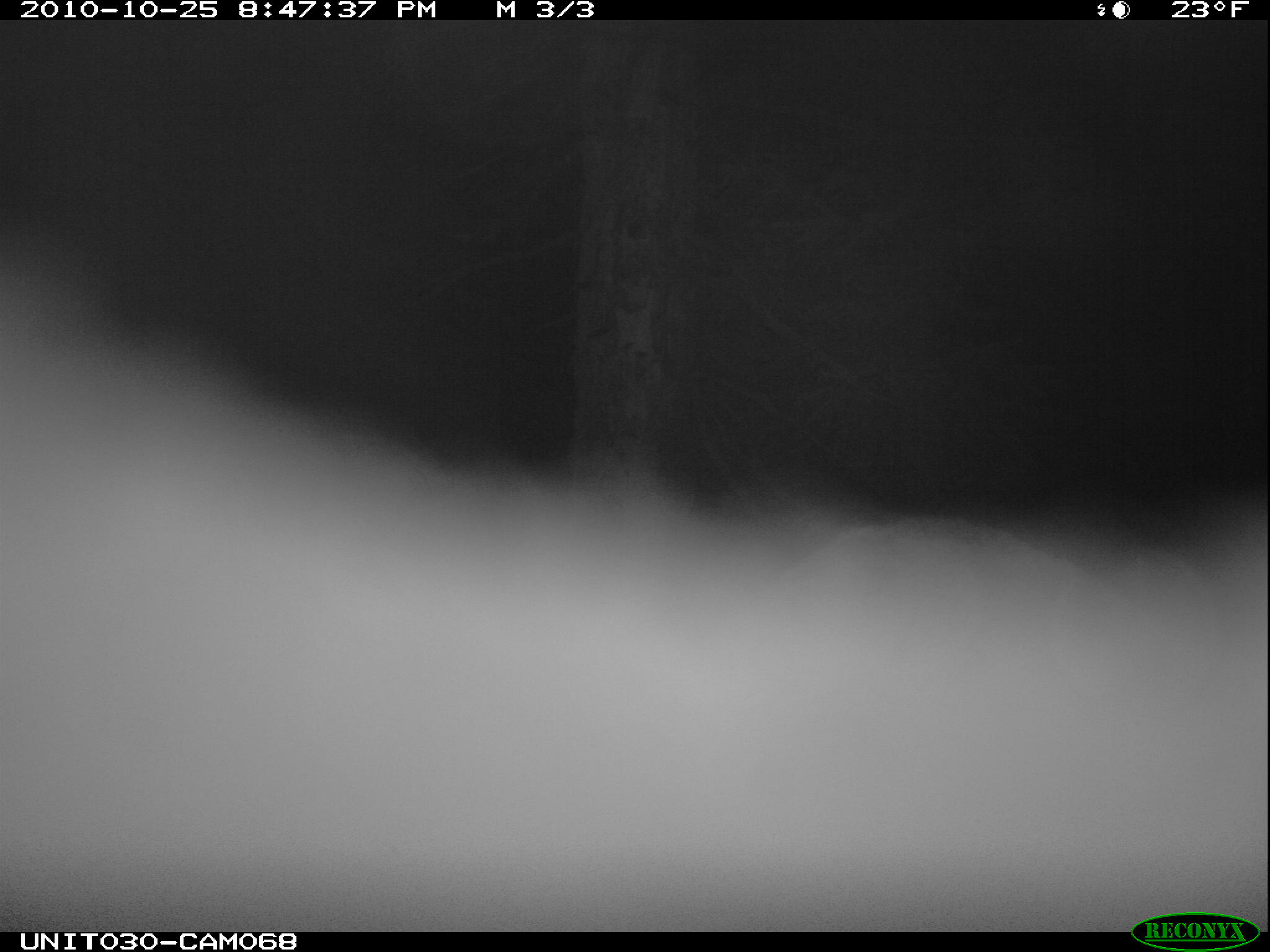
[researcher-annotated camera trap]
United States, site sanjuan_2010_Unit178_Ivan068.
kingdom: Animalia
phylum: Chordata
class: Mammalia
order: Artiodactyla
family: Cervidae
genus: Cervus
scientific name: Cervus elaphus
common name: red deer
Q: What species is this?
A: Cervus elaphus (red deer).